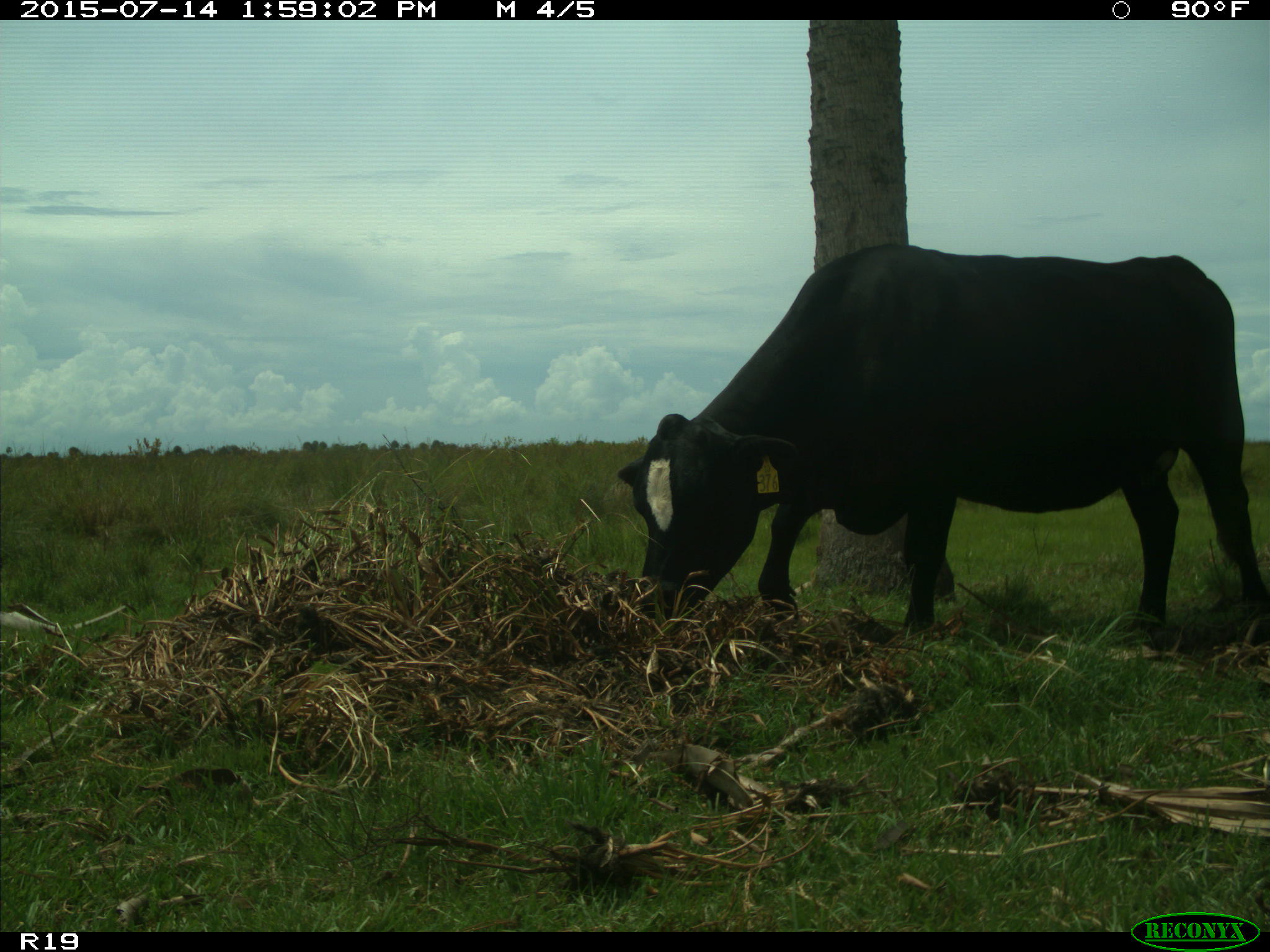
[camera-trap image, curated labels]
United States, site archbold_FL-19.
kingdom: Animalia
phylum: Chordata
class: Mammalia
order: Artiodactyla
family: Bovidae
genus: Bos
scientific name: Bos taurus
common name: domestic cow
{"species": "Bos taurus (domestic cow)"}